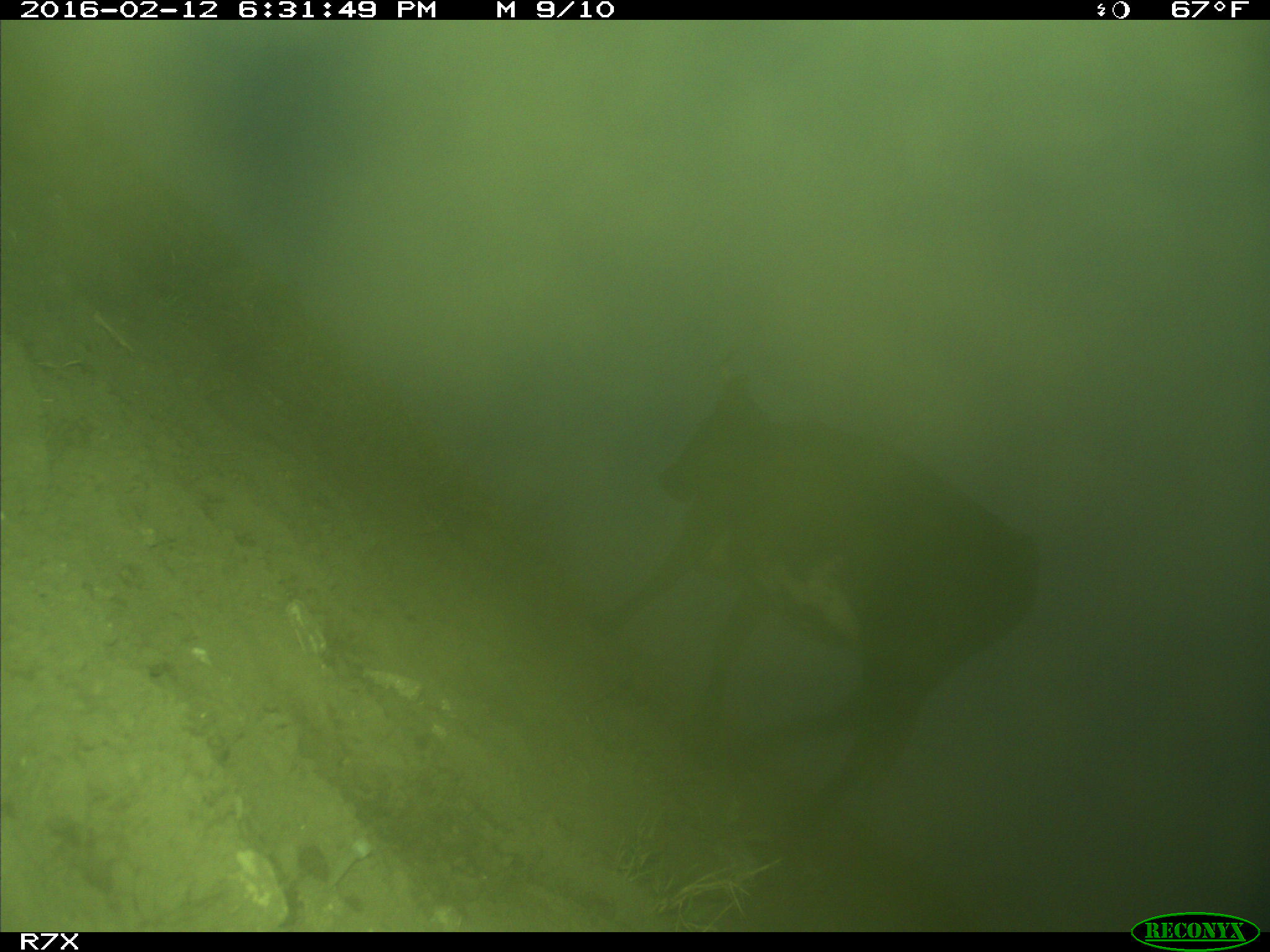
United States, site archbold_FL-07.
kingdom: Animalia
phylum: Chordata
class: Mammalia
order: Artiodactyla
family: Bovidae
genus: Bos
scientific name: Bos taurus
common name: domestic cow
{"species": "Bos taurus (domestic cow)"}